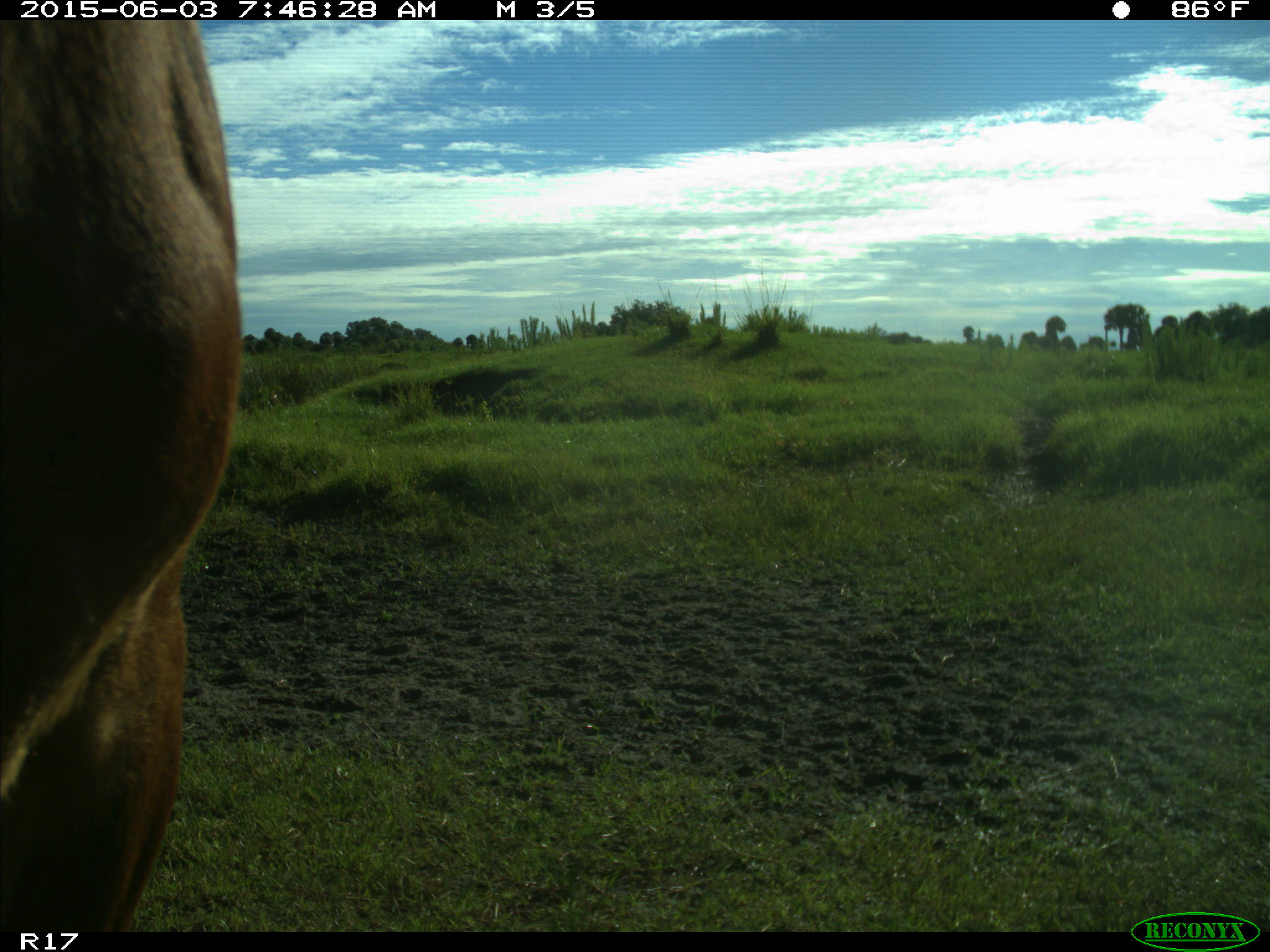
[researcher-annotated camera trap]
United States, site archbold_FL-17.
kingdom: Animalia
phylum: Chordata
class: Mammalia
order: Artiodactyla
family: Bovidae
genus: Bos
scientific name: Bos taurus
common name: domestic cow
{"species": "Bos taurus (domestic cow)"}